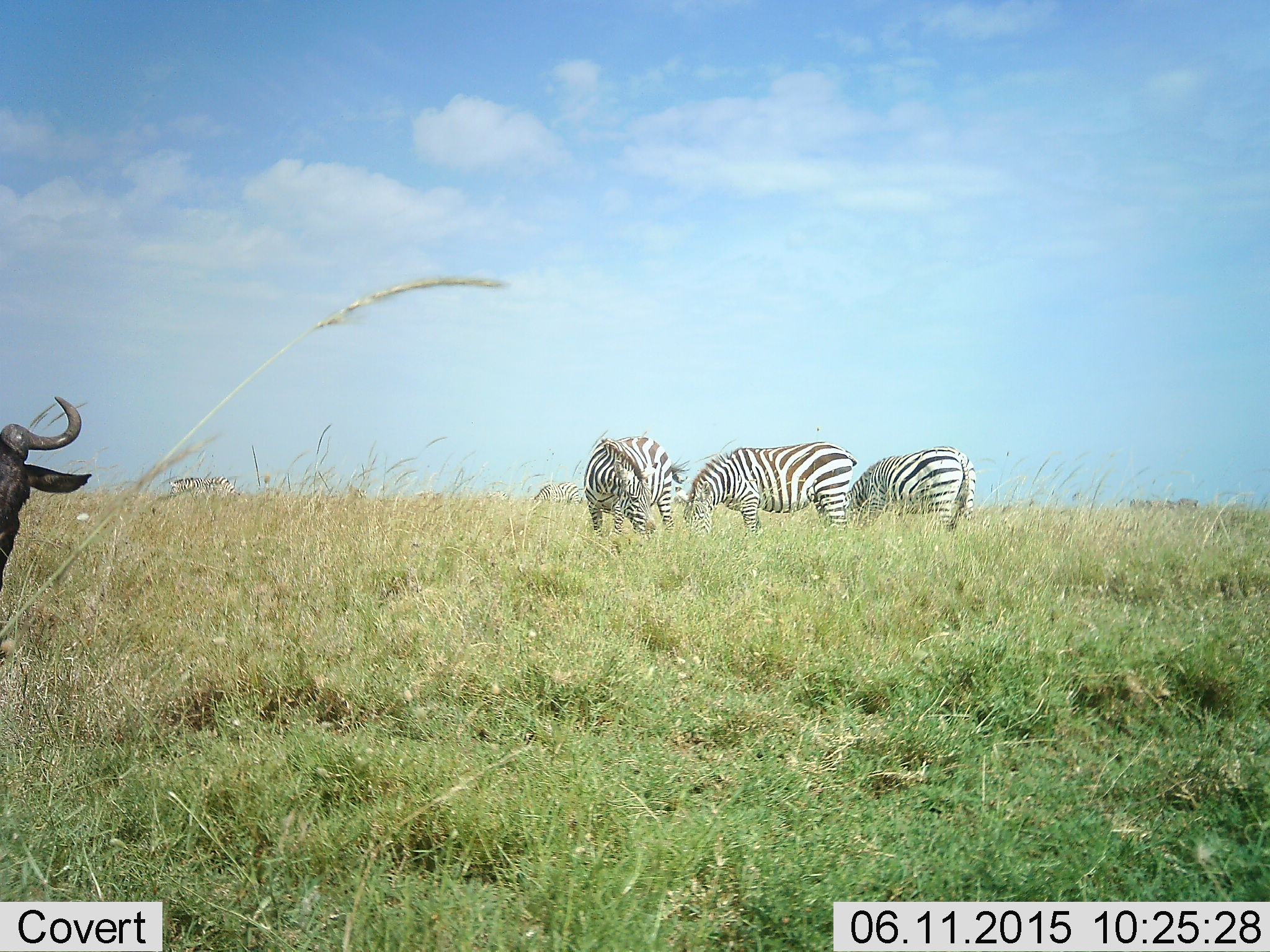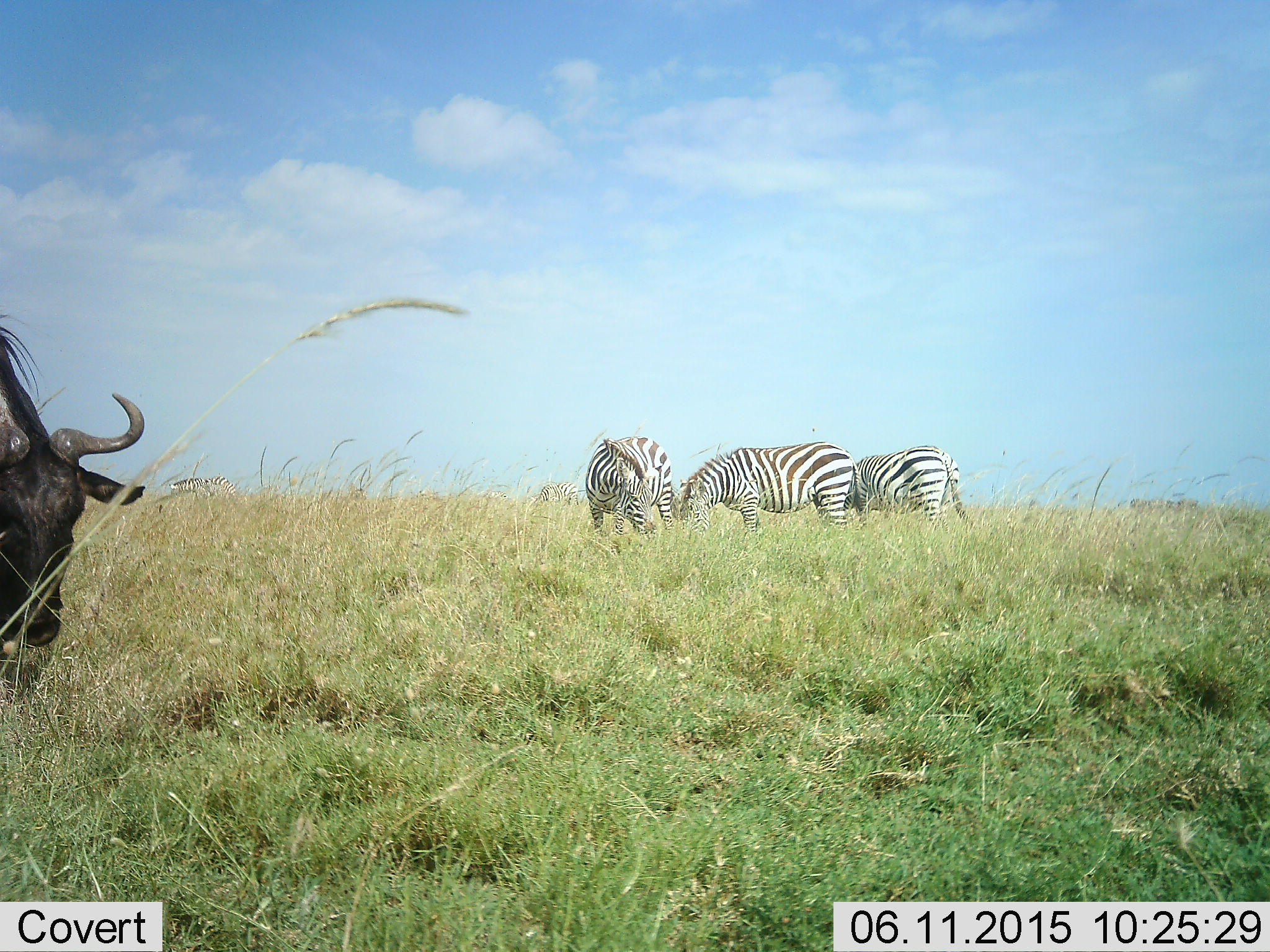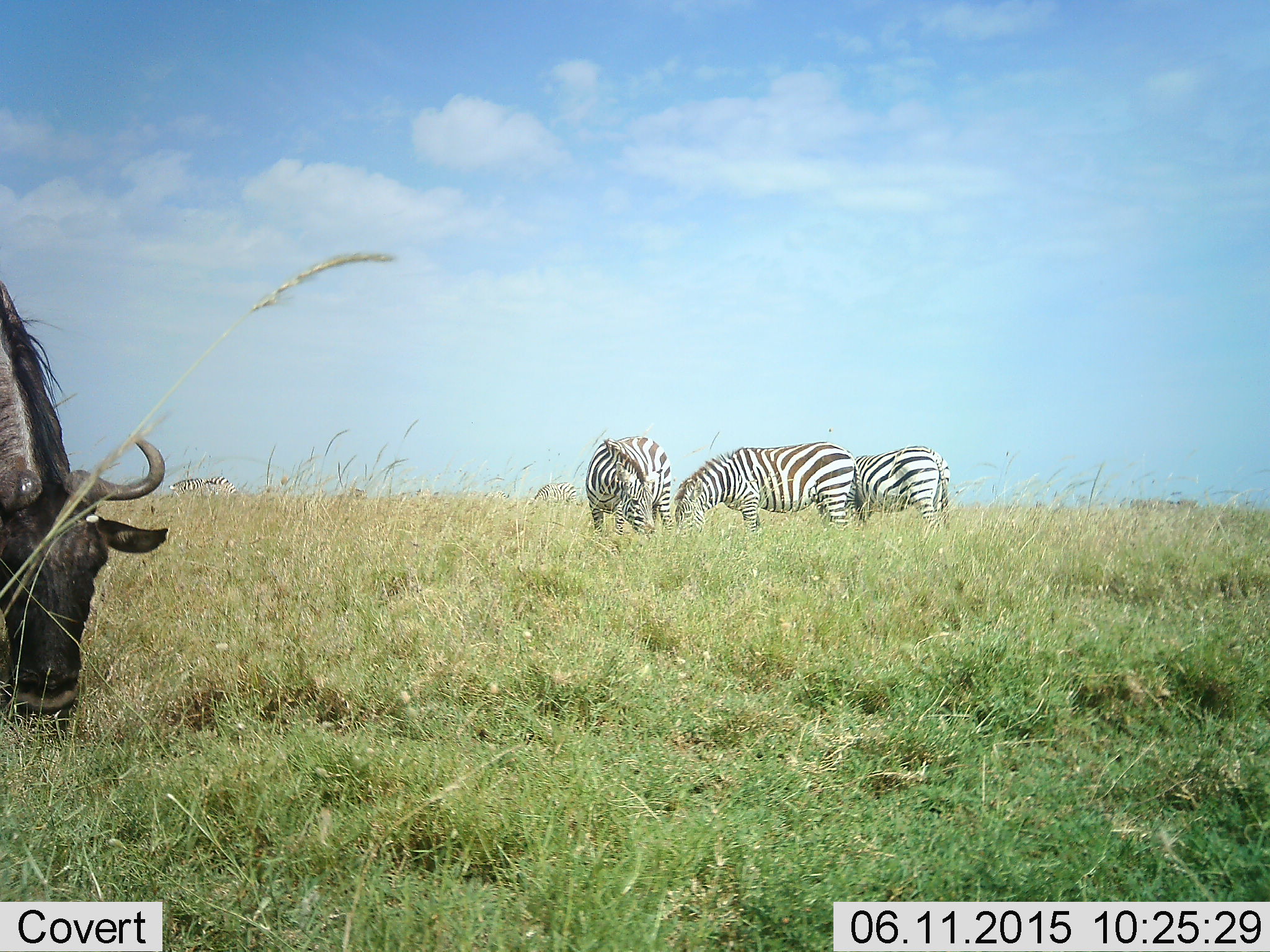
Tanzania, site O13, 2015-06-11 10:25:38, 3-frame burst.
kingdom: Animalia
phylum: Chordata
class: Mammalia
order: Artiodactyla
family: Bovidae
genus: Connochaetes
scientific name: Connochaetes taurinus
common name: blue wildebeest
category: wildebeest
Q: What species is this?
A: Wildebeest (blue wildebeest) (Connochaetes taurinus).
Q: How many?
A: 1.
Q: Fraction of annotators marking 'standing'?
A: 10%.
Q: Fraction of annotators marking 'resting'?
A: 0%.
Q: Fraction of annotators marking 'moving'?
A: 20%.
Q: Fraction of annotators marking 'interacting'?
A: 0%.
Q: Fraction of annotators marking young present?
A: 0%.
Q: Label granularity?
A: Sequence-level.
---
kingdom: Animalia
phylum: Chordata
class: Mammalia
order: Perissodactyla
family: Equidae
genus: Equus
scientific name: Equus quagga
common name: plains zebra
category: zebra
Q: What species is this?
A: Zebra (plains zebra) (Equus quagga).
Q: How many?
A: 3.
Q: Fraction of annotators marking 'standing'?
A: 9%.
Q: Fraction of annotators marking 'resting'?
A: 0%.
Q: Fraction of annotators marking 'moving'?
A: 0%.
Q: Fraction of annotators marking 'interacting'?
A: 0%.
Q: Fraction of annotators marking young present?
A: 0%.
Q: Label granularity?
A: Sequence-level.